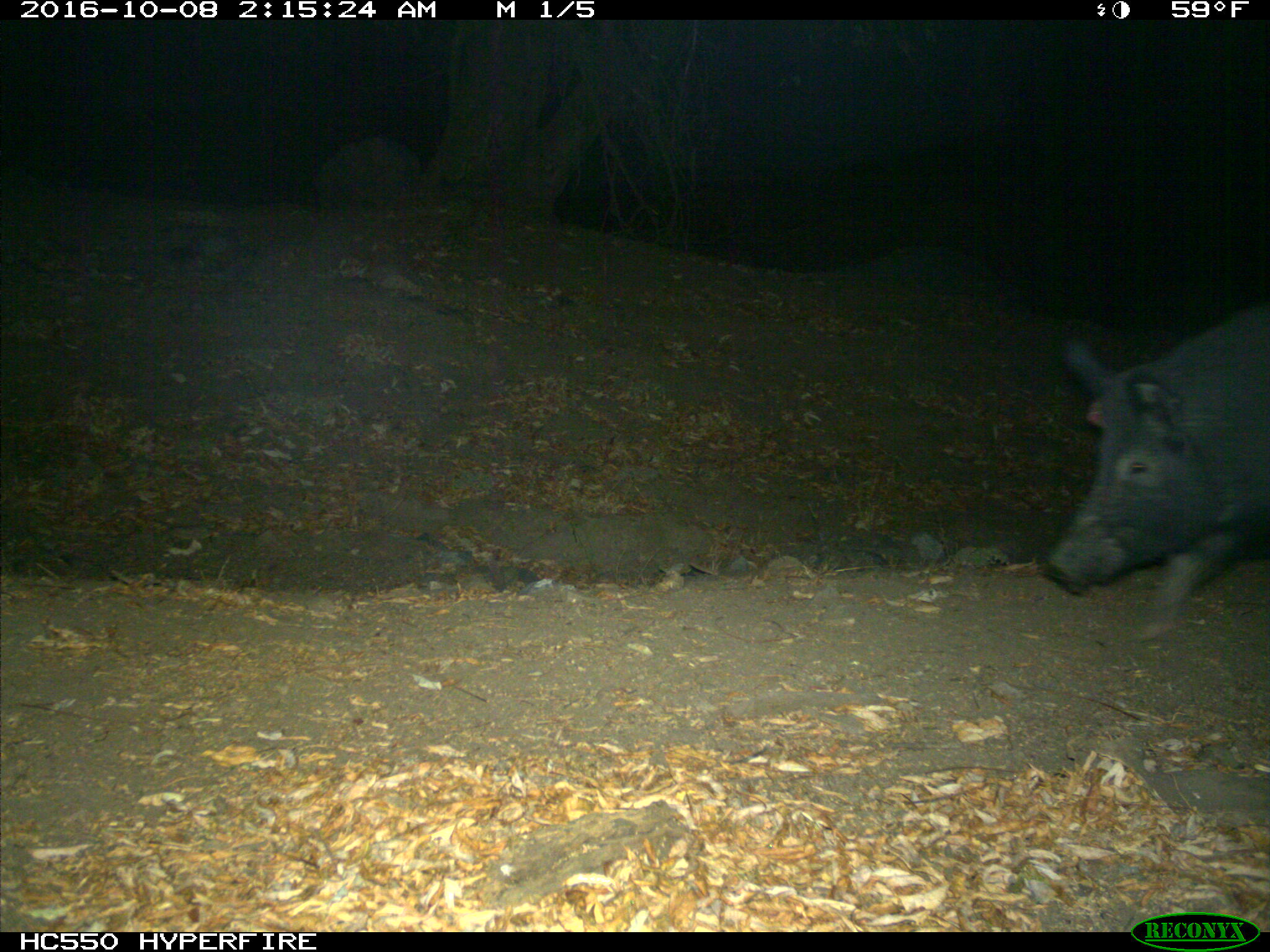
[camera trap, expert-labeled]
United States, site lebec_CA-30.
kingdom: Animalia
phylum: Chordata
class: Mammalia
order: Artiodactyla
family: Suidae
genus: Sus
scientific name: Sus scrofa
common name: wild boar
Sus scrofa (wild boar).